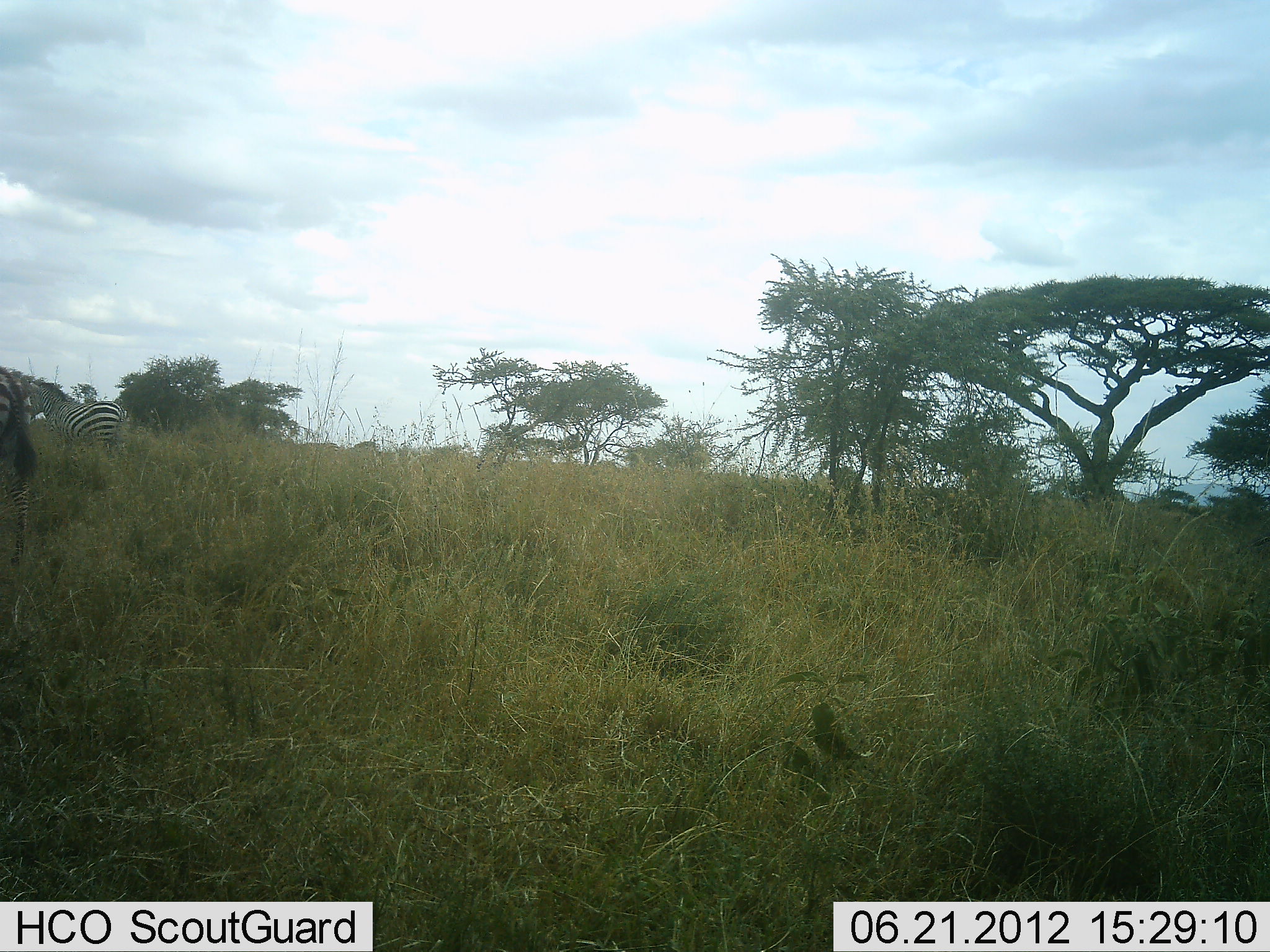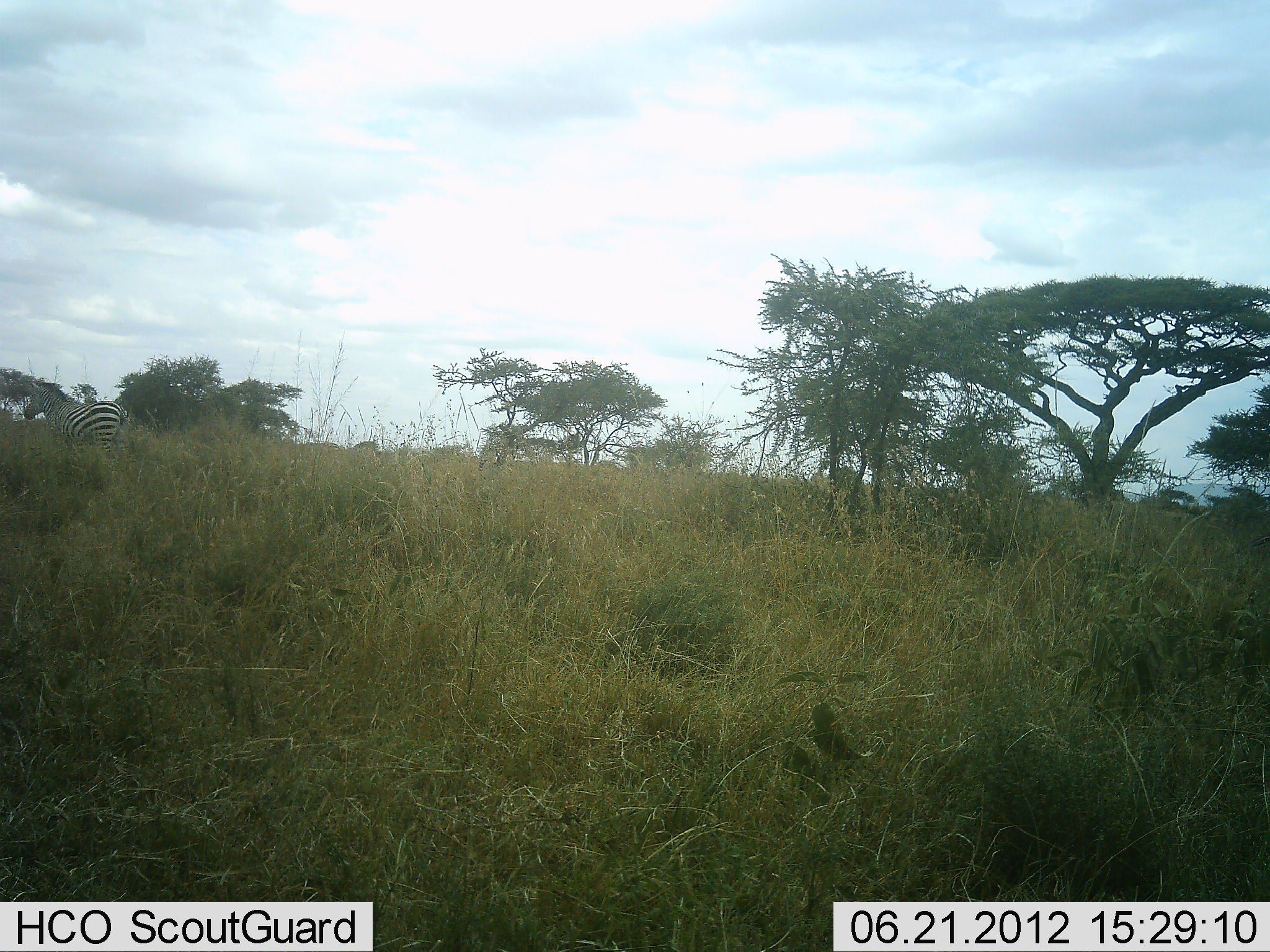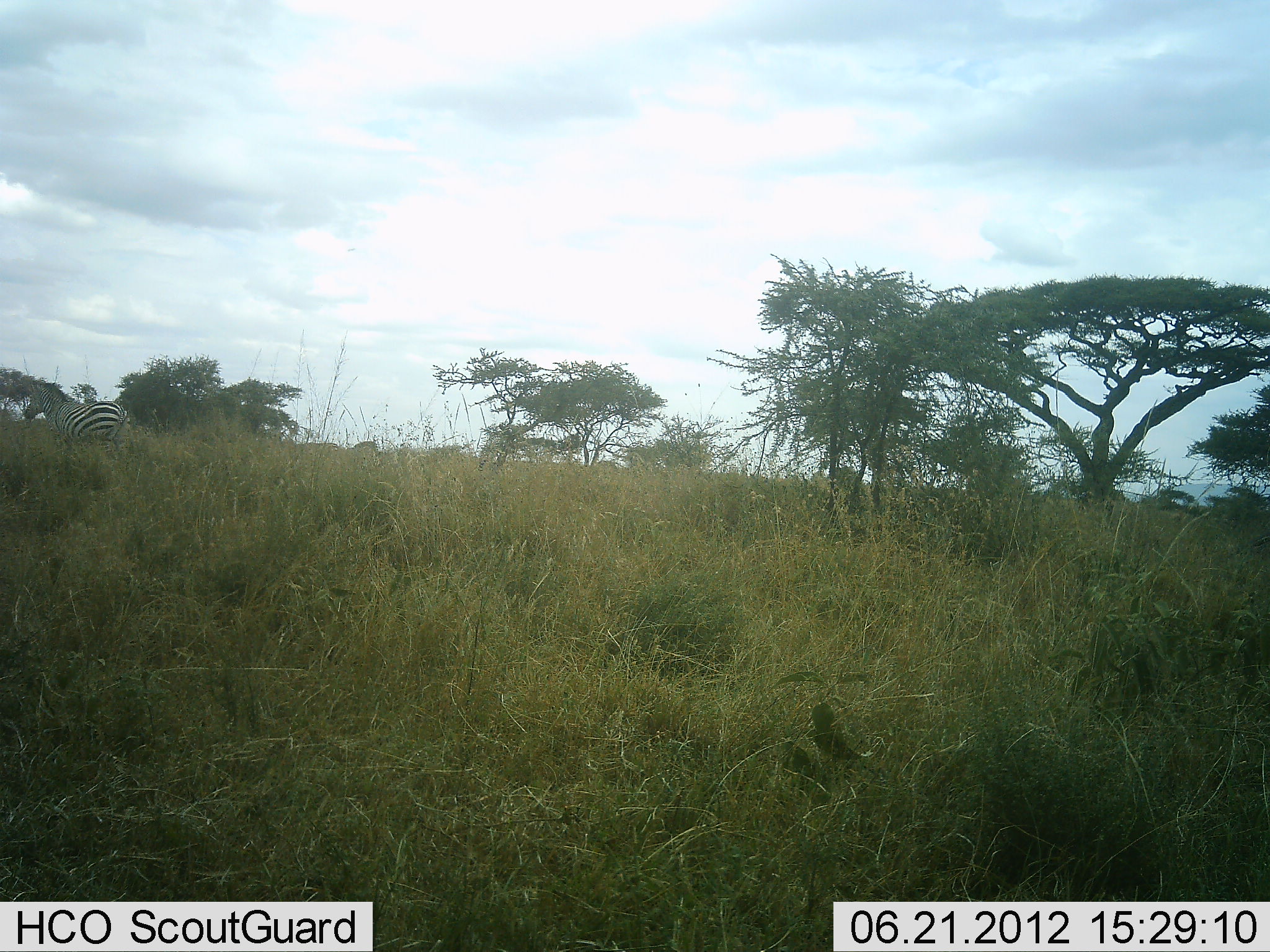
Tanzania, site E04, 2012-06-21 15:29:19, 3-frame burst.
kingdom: Animalia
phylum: Chordata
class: Mammalia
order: Perissodactyla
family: Equidae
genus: Equus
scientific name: Equus quagga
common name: plains zebra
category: zebra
Zebra (plains zebra) (Equus quagga), count 2. Behavior (volunteer vote fractions): standing 90%, resting 0%, moving 30%, interacting 0%. Young present (vote fraction): 0%. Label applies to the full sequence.